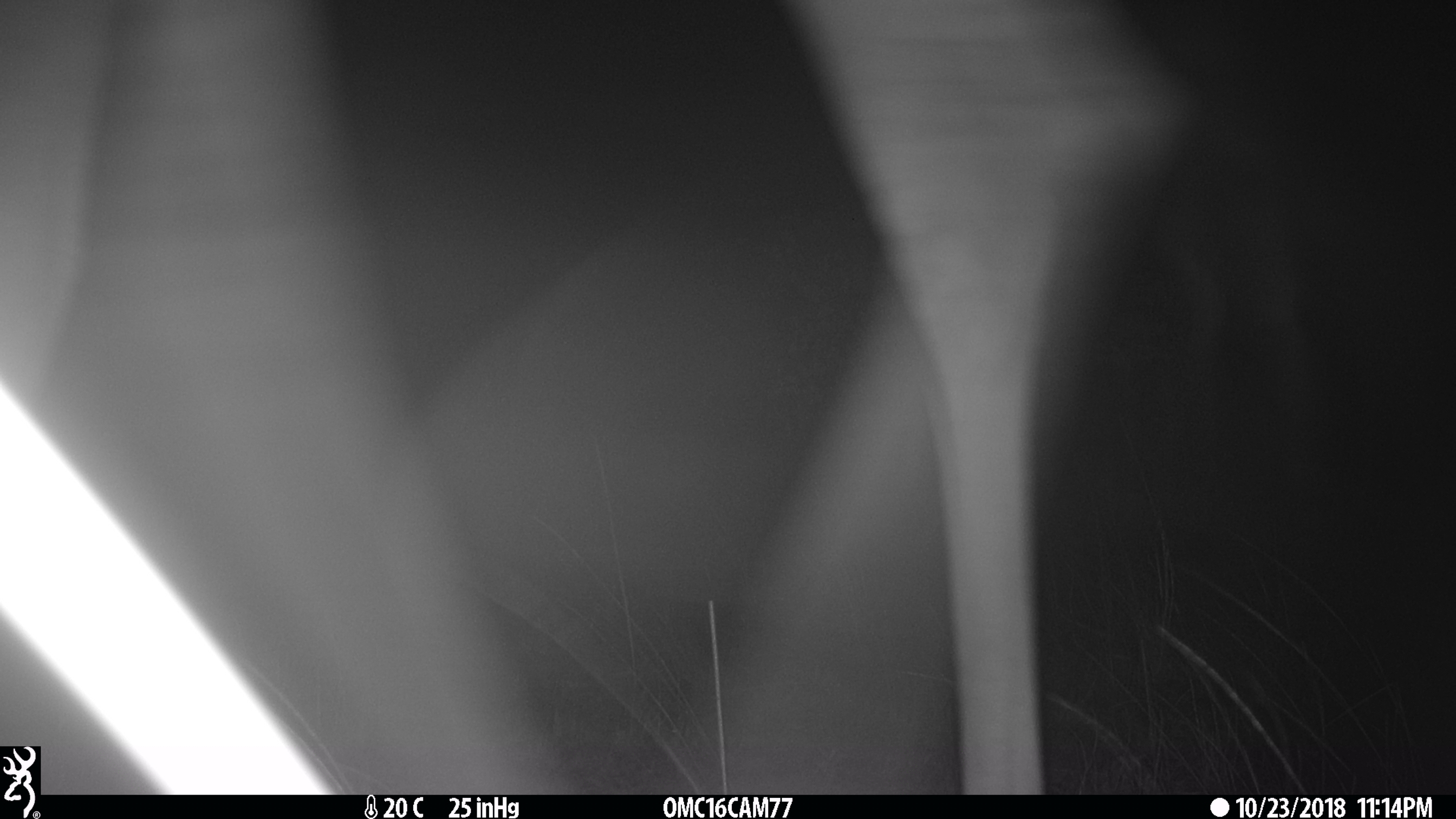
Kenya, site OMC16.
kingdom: Animalia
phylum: Chordata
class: Mammalia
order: Artiodactyla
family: Giraffidae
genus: Giraffa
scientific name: Giraffa camelopardalis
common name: northern giraffe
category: giraffe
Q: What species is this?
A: Giraffe (northern giraffe) (Giraffa camelopardalis).